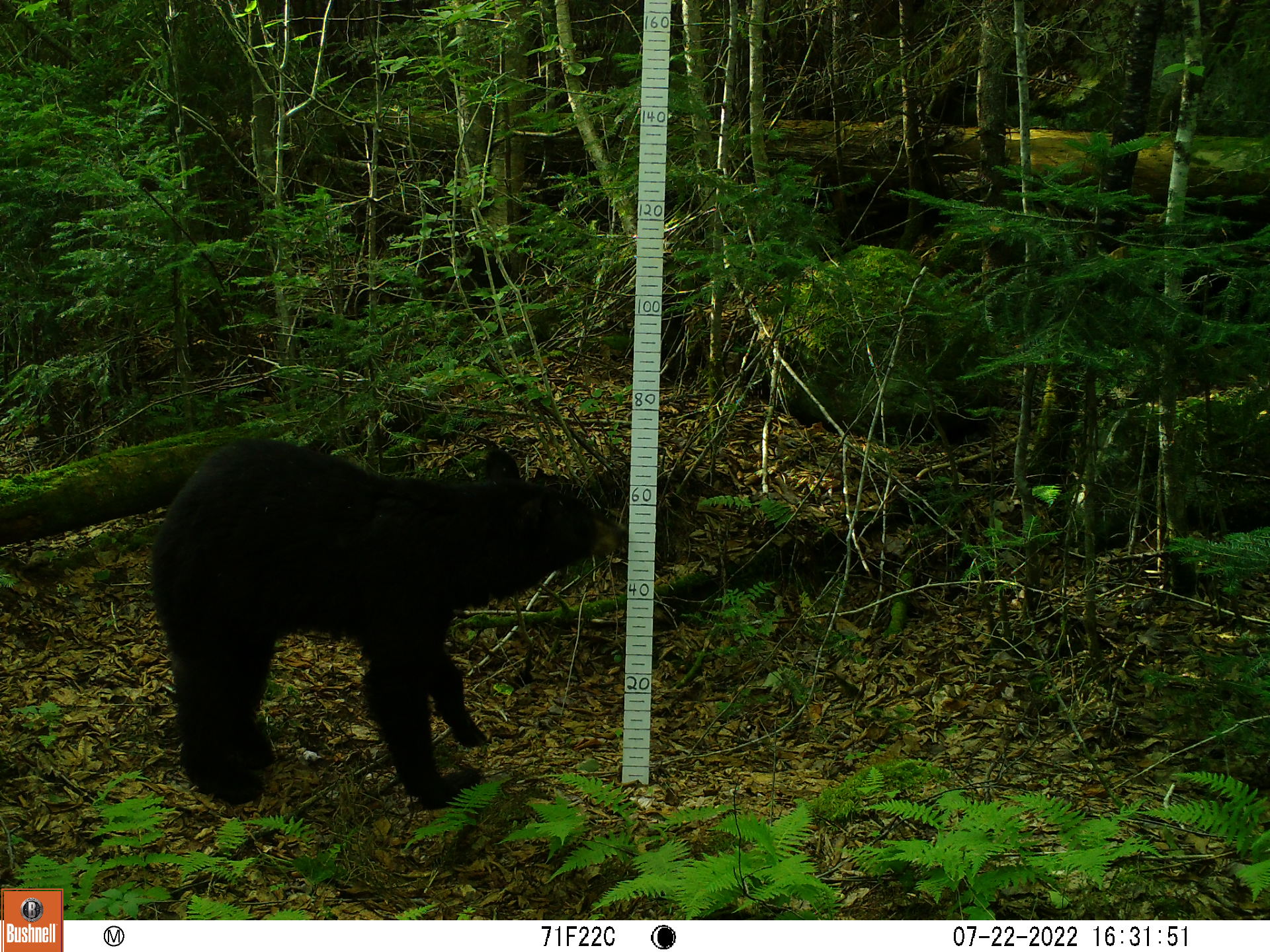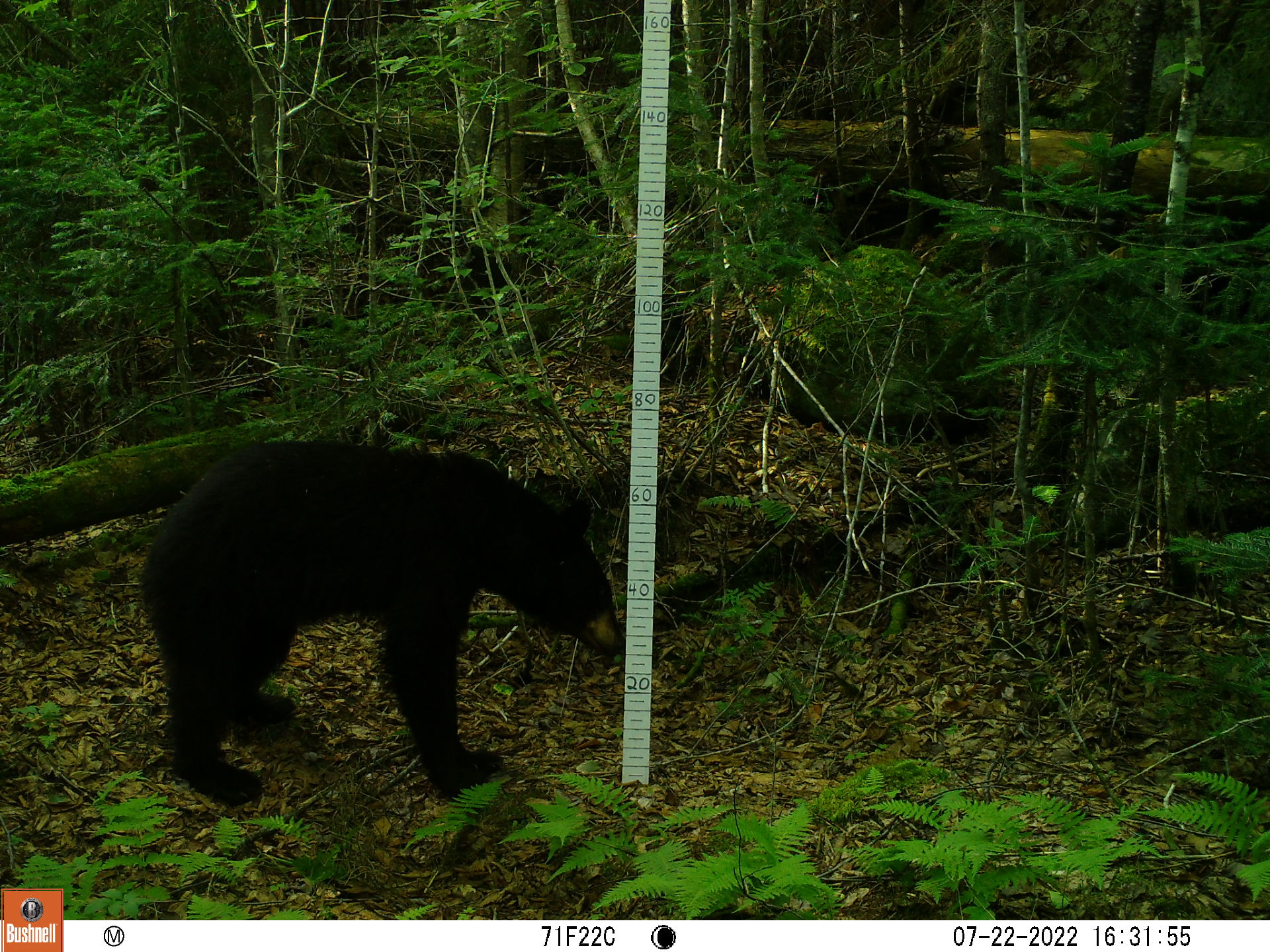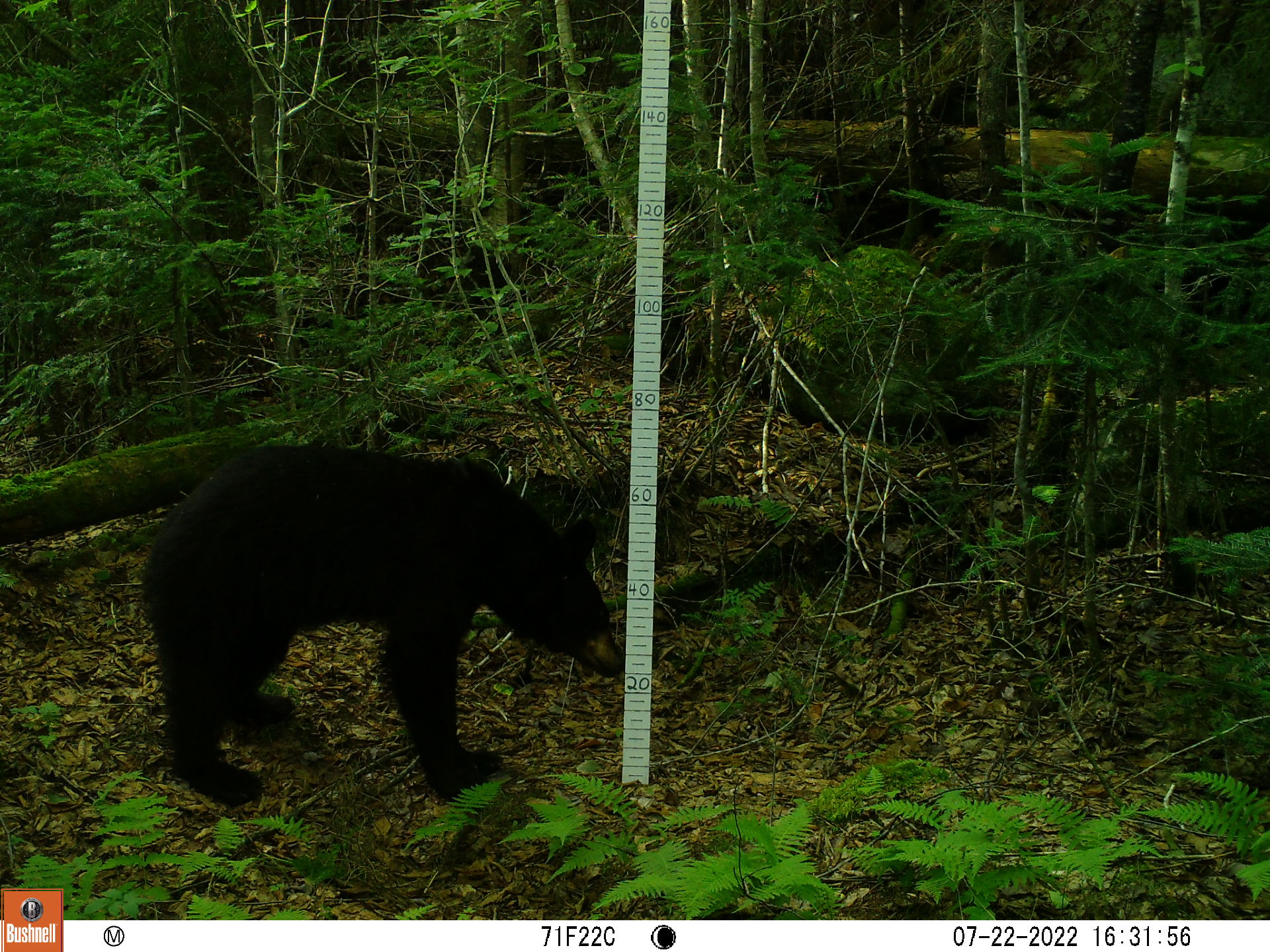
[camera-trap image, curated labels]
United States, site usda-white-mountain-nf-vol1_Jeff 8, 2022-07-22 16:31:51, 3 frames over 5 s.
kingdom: Animalia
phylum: Chordata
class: Mammalia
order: Carnivora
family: Ursidae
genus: Ursus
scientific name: Ursus americanus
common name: black bear